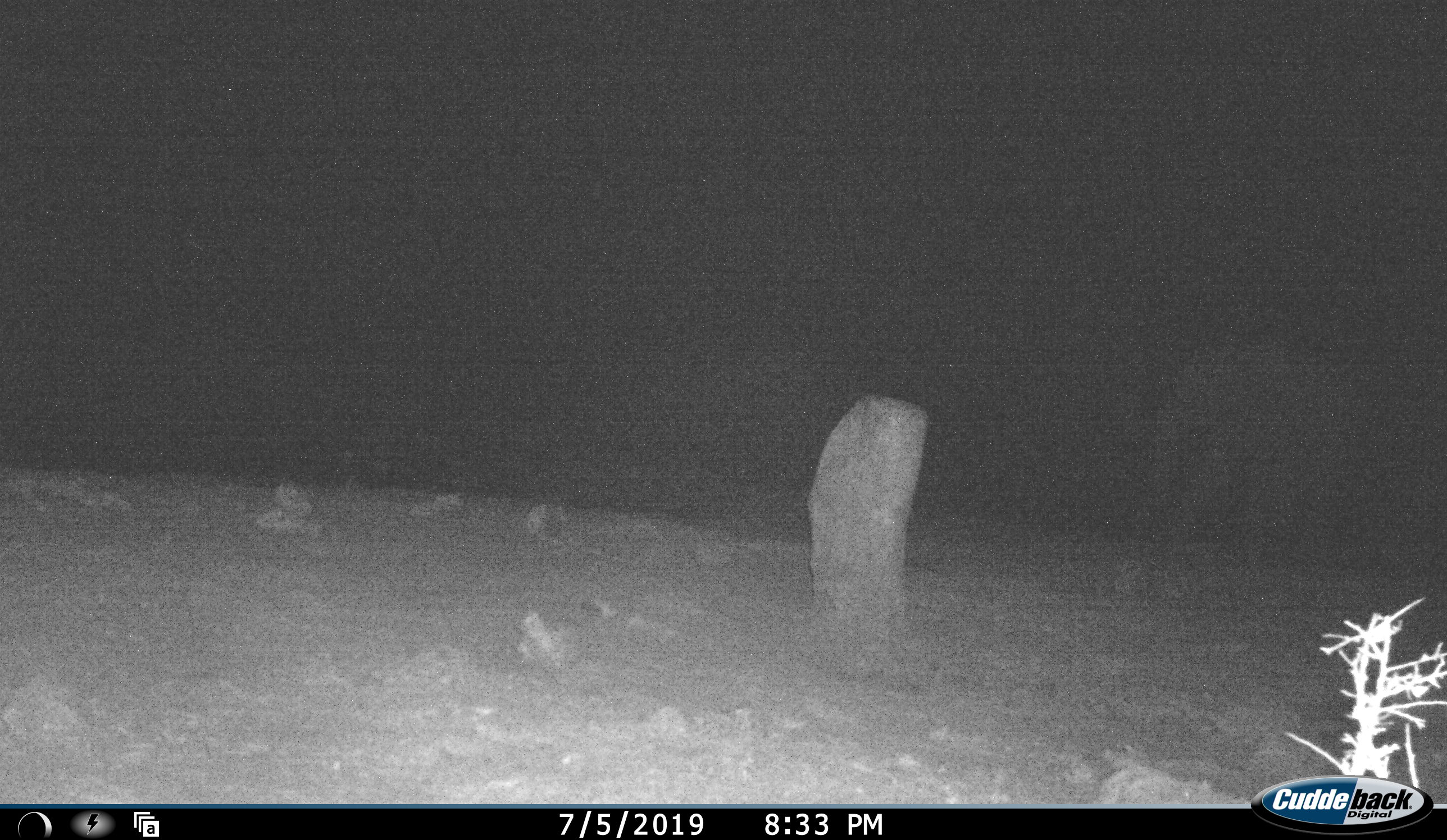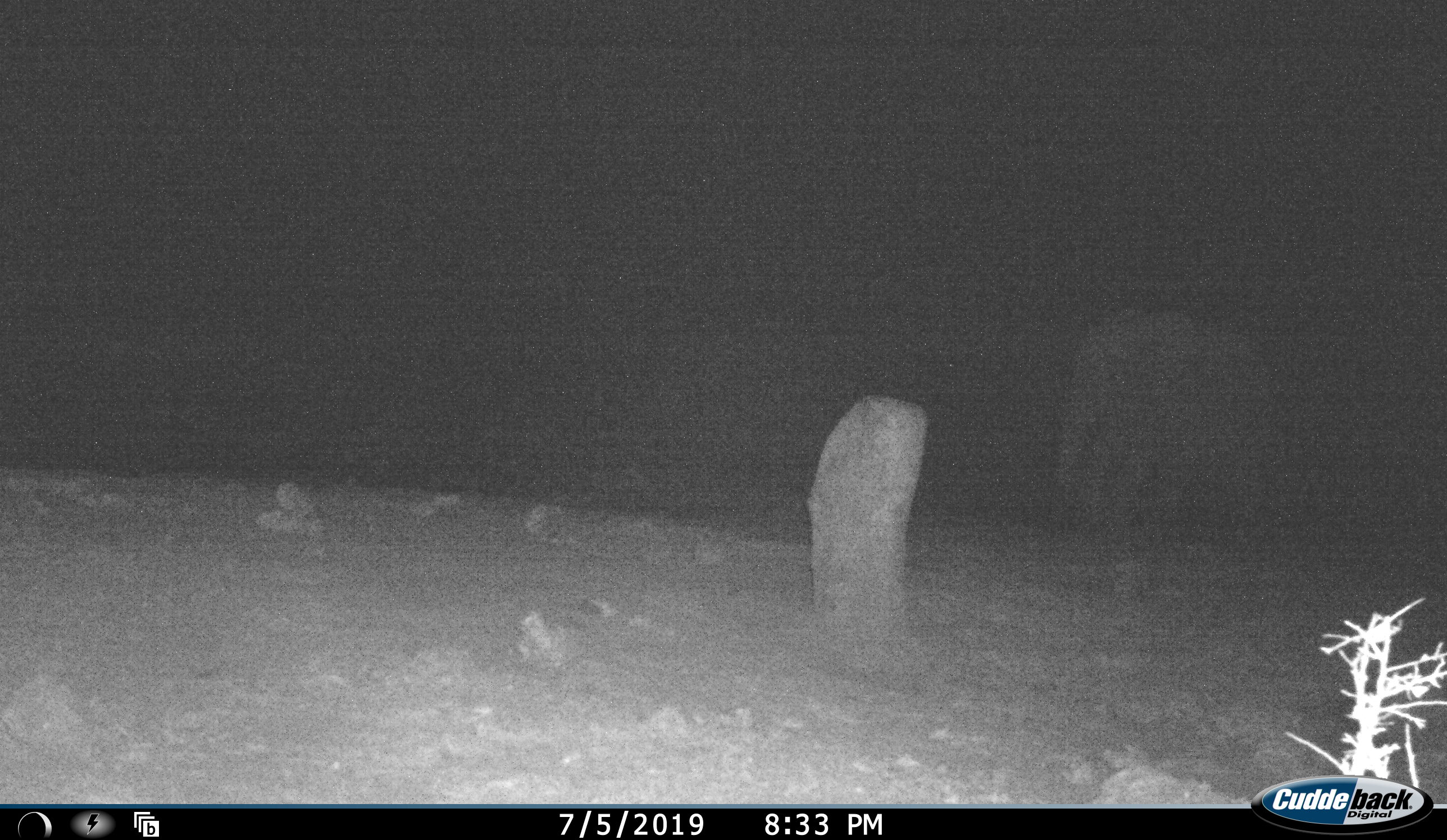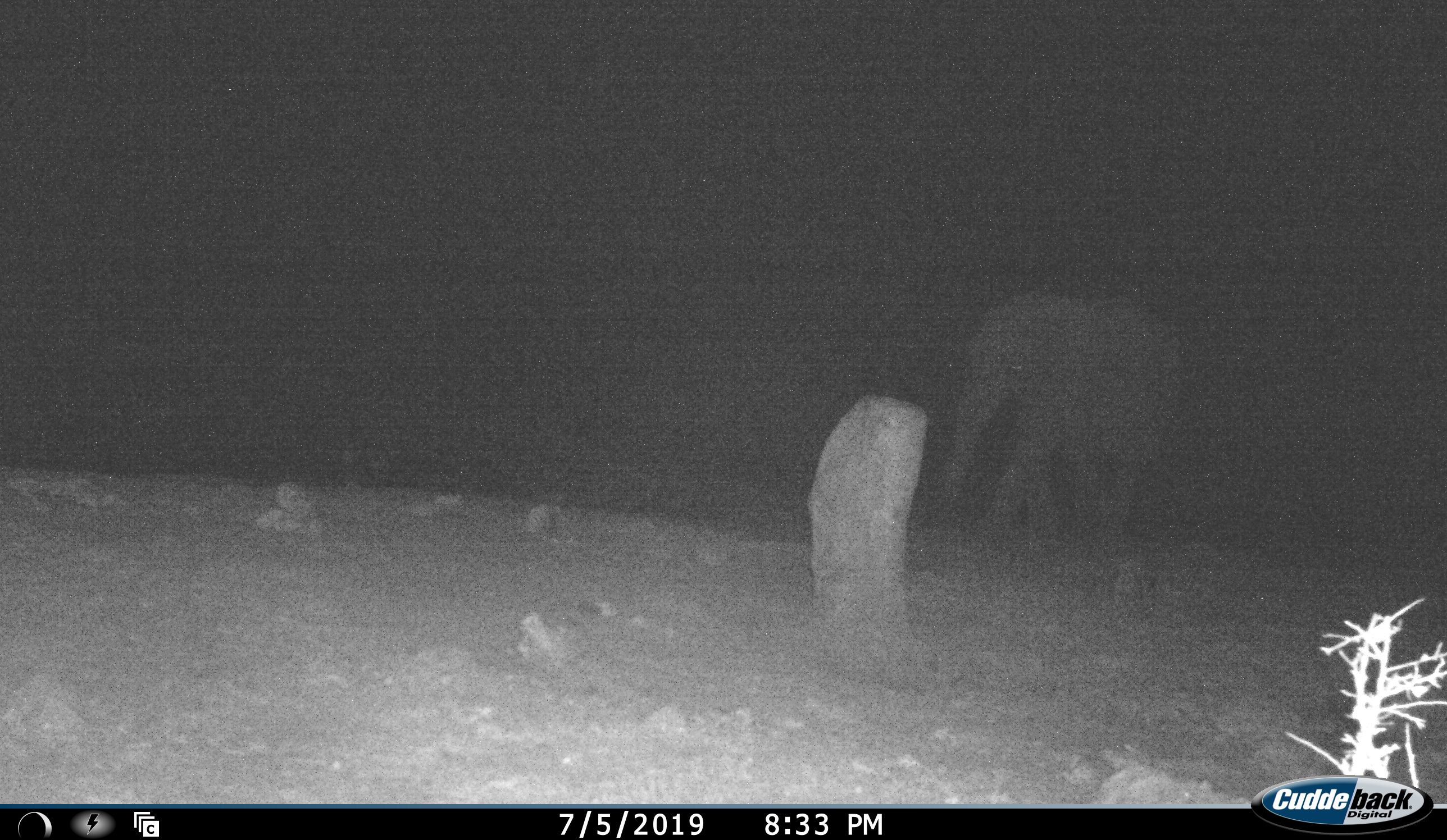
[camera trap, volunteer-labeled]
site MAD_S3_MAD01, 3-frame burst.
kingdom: Animalia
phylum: Chordata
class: Mammalia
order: Proboscidea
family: Elephantidae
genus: Loxodonta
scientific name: Loxodonta africana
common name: african bush elephant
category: elephant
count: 1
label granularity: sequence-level